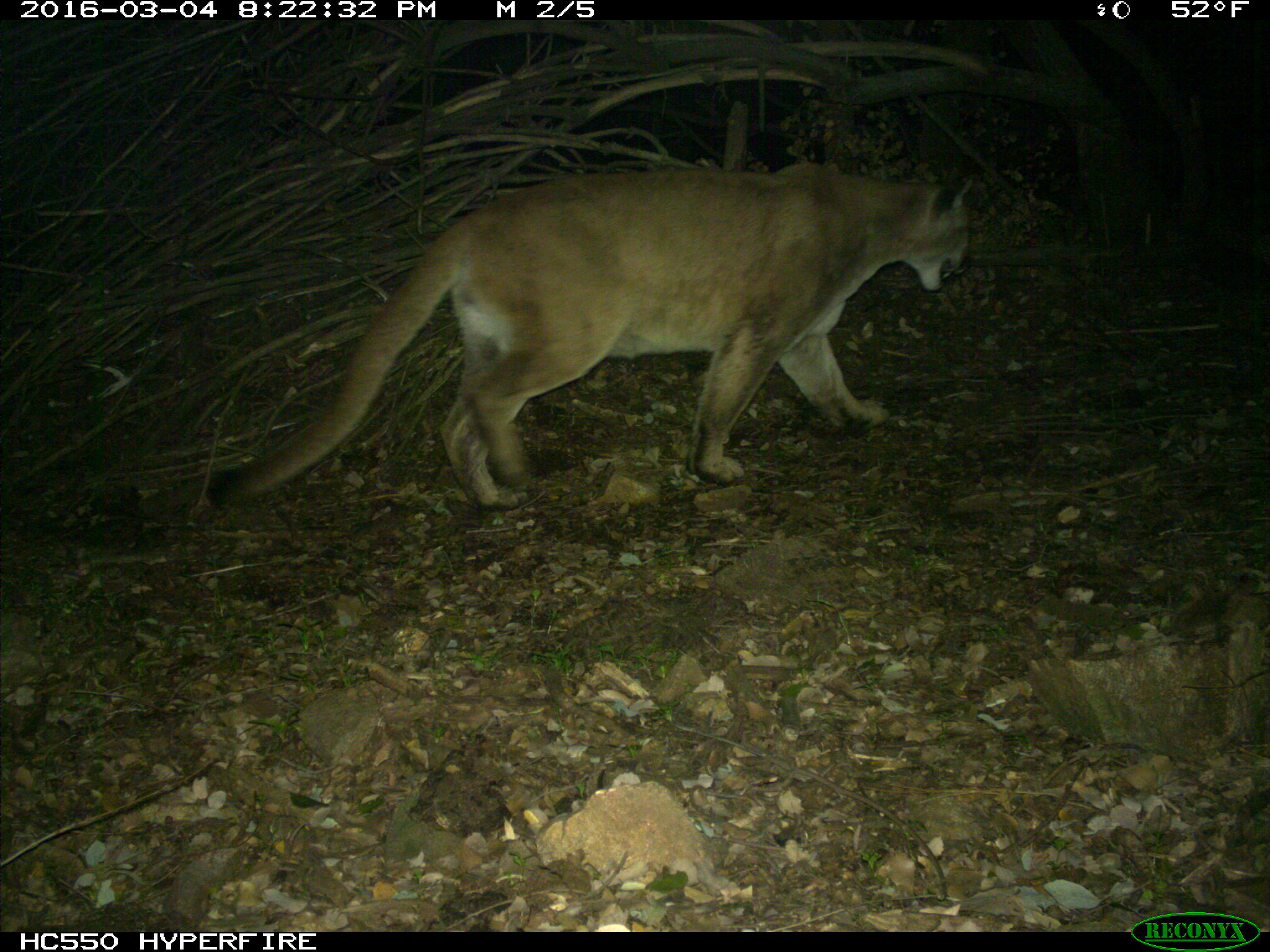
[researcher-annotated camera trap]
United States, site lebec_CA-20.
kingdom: Animalia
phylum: Chordata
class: Mammalia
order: Carnivora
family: Felidae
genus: Puma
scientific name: Puma concolor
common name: mountain lion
Puma concolor (mountain lion).